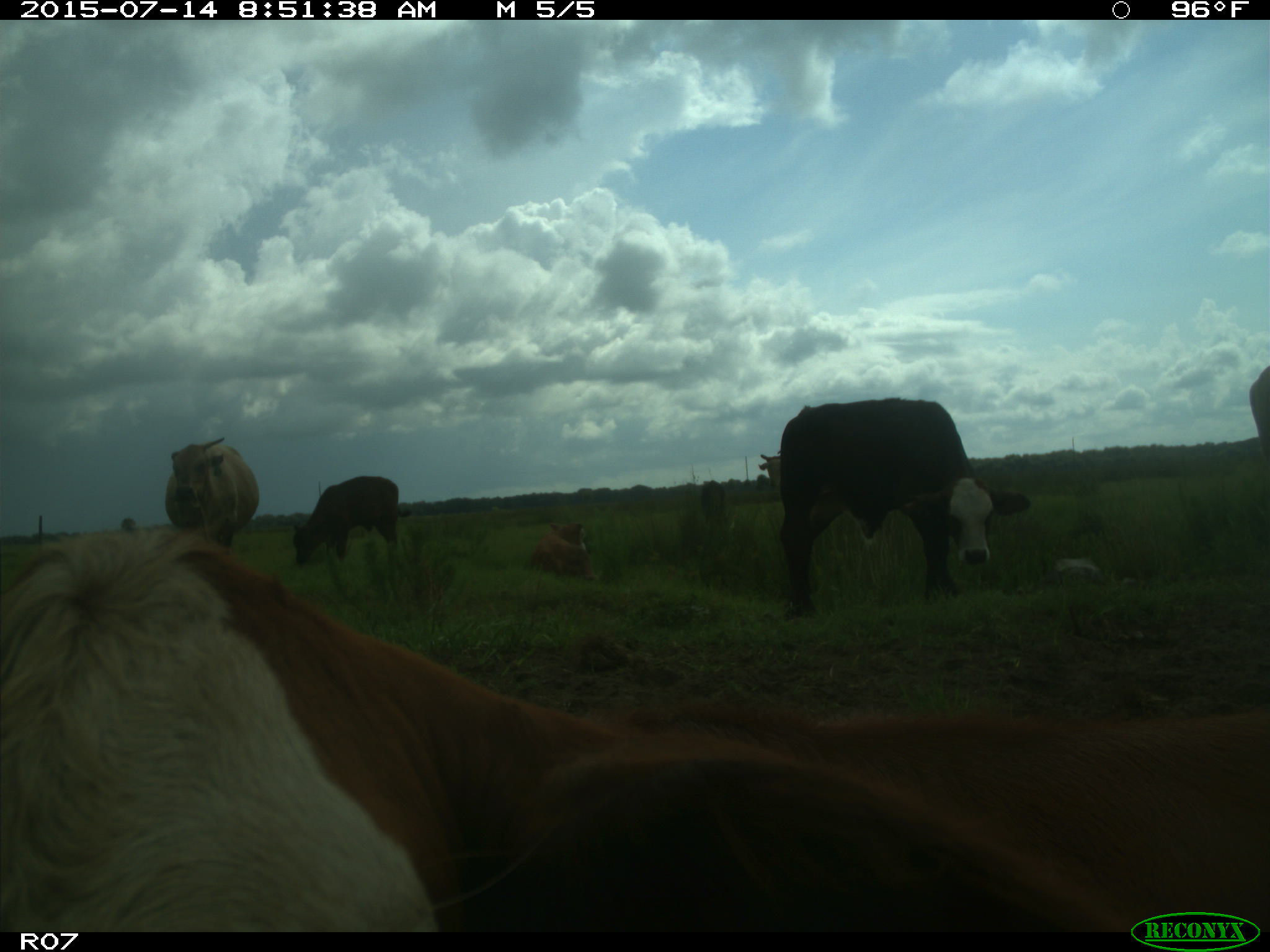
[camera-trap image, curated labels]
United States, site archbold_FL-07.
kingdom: Animalia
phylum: Chordata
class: Mammalia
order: Artiodactyla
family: Bovidae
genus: Bos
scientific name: Bos taurus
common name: domestic cow